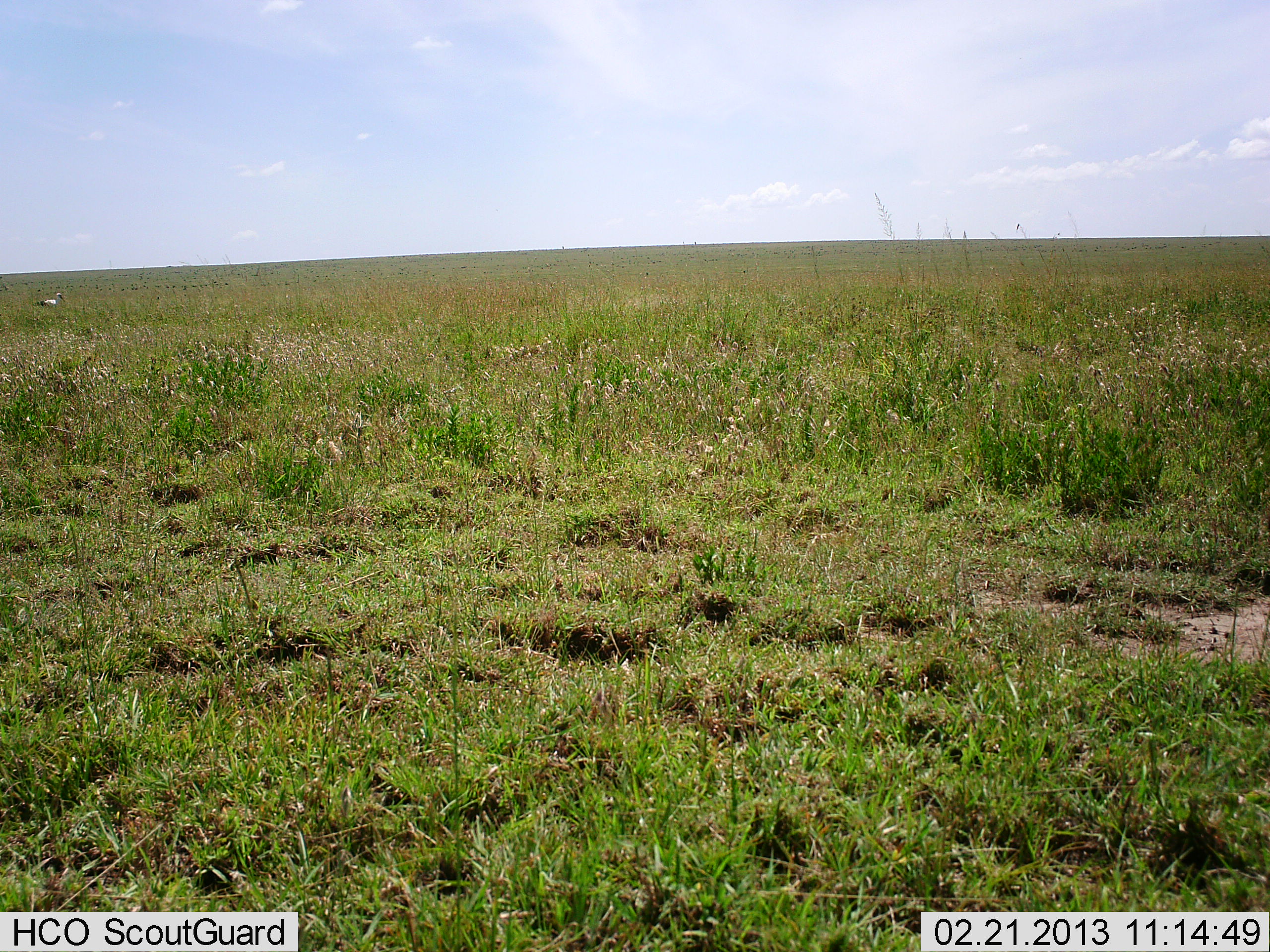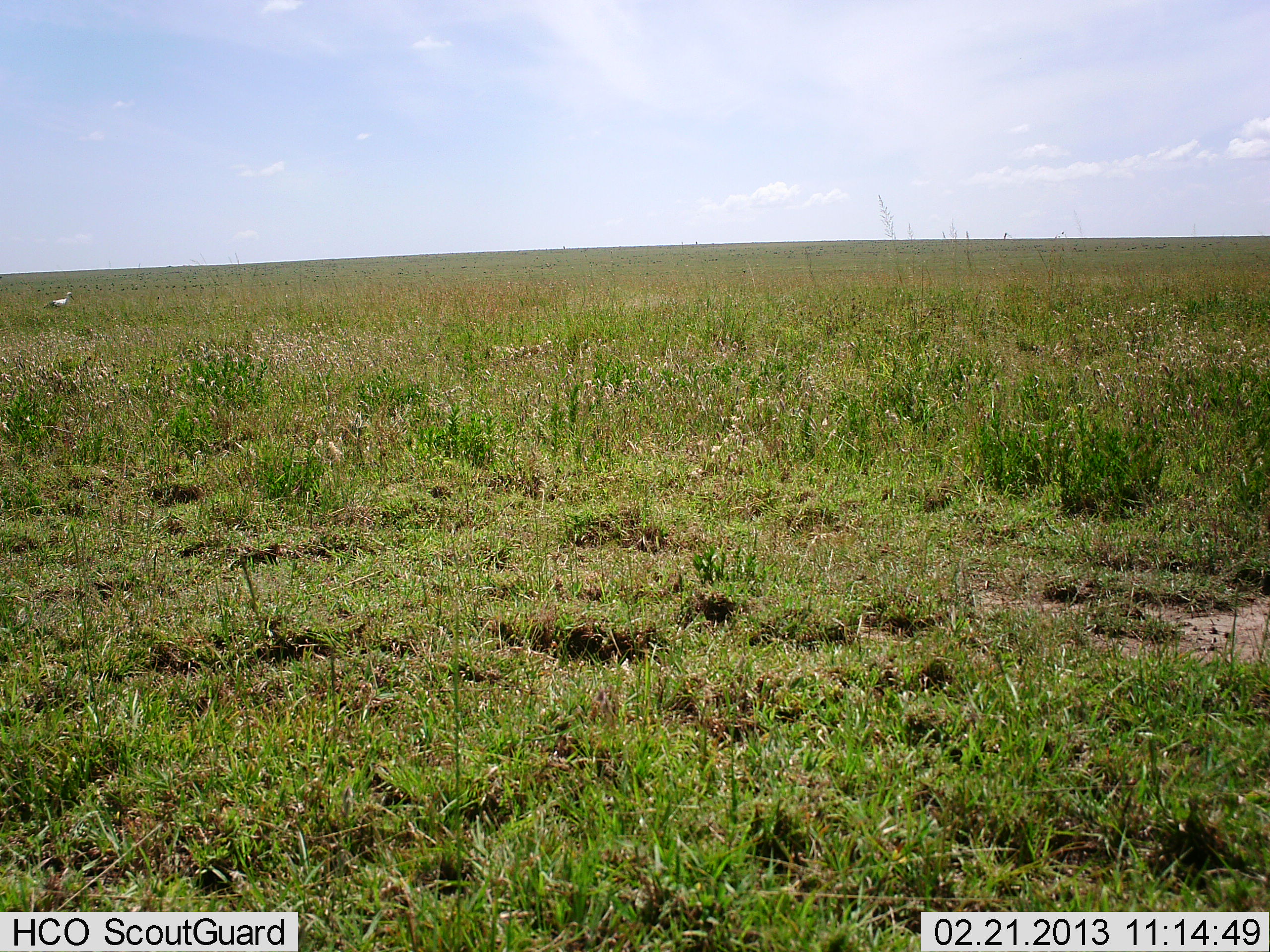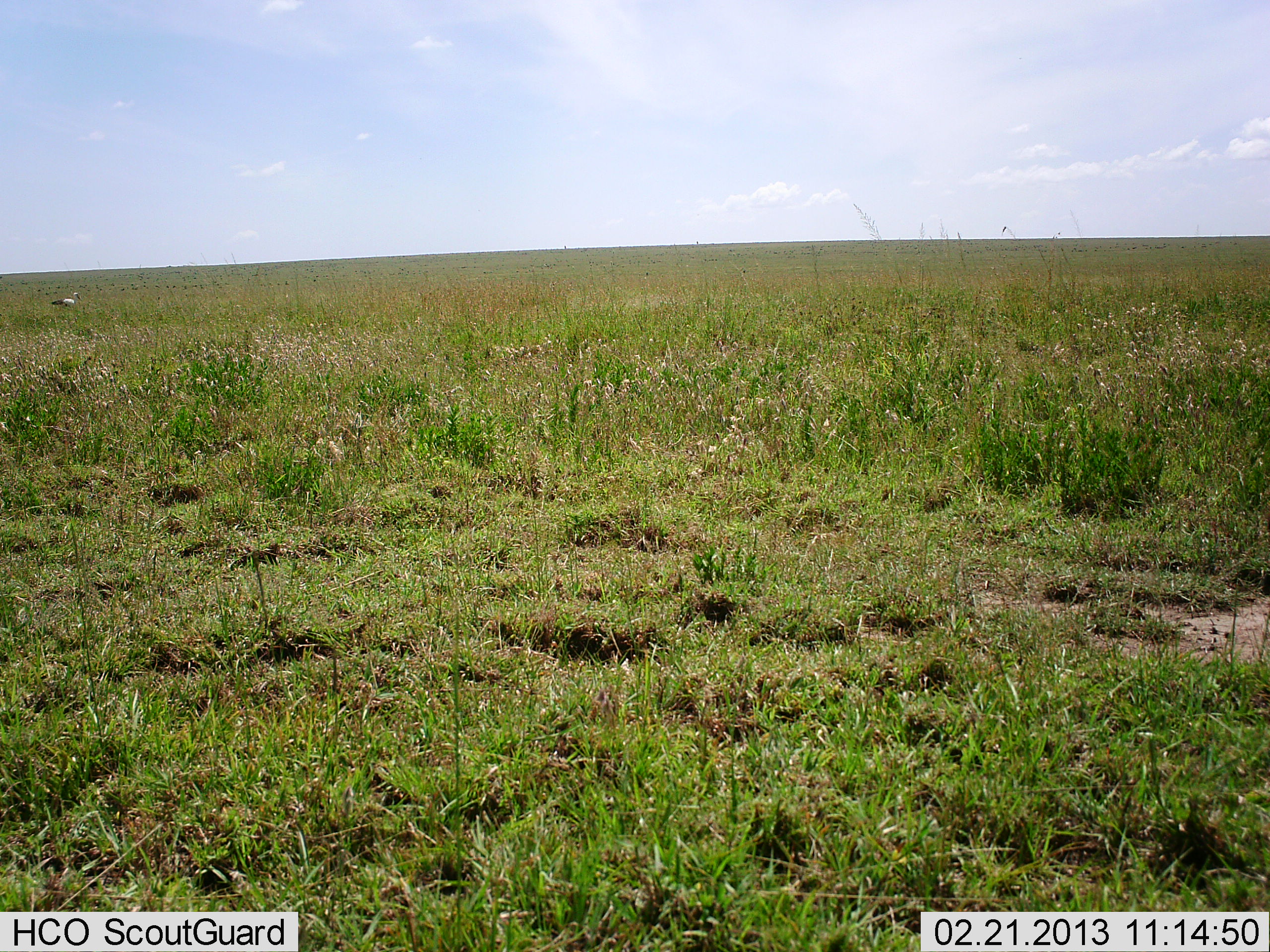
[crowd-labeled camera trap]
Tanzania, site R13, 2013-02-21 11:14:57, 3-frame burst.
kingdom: Animalia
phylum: Chordata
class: Aves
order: Accipitriformes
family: Sagittariidae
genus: Sagittarius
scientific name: Sagittarius serpentarius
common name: secretary bird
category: secretarybird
Secretarybird (secretary bird) (Sagittarius serpentarius), count 1. Behavior (volunteer vote fractions): standing 4%, resting 0%, moving 96%, interacting 0%. Young present (vote fraction): 0%. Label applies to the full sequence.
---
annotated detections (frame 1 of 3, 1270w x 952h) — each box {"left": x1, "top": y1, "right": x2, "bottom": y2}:
animal: {"left": 31, "top": 293, "right": 66, "bottom": 308}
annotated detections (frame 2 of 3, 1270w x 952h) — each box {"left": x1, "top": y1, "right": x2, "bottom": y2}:
animal: {"left": 43, "top": 292, "right": 75, "bottom": 310}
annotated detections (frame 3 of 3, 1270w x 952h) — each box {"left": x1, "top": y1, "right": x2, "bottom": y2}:
animal: {"left": 50, "top": 292, "right": 82, "bottom": 307}